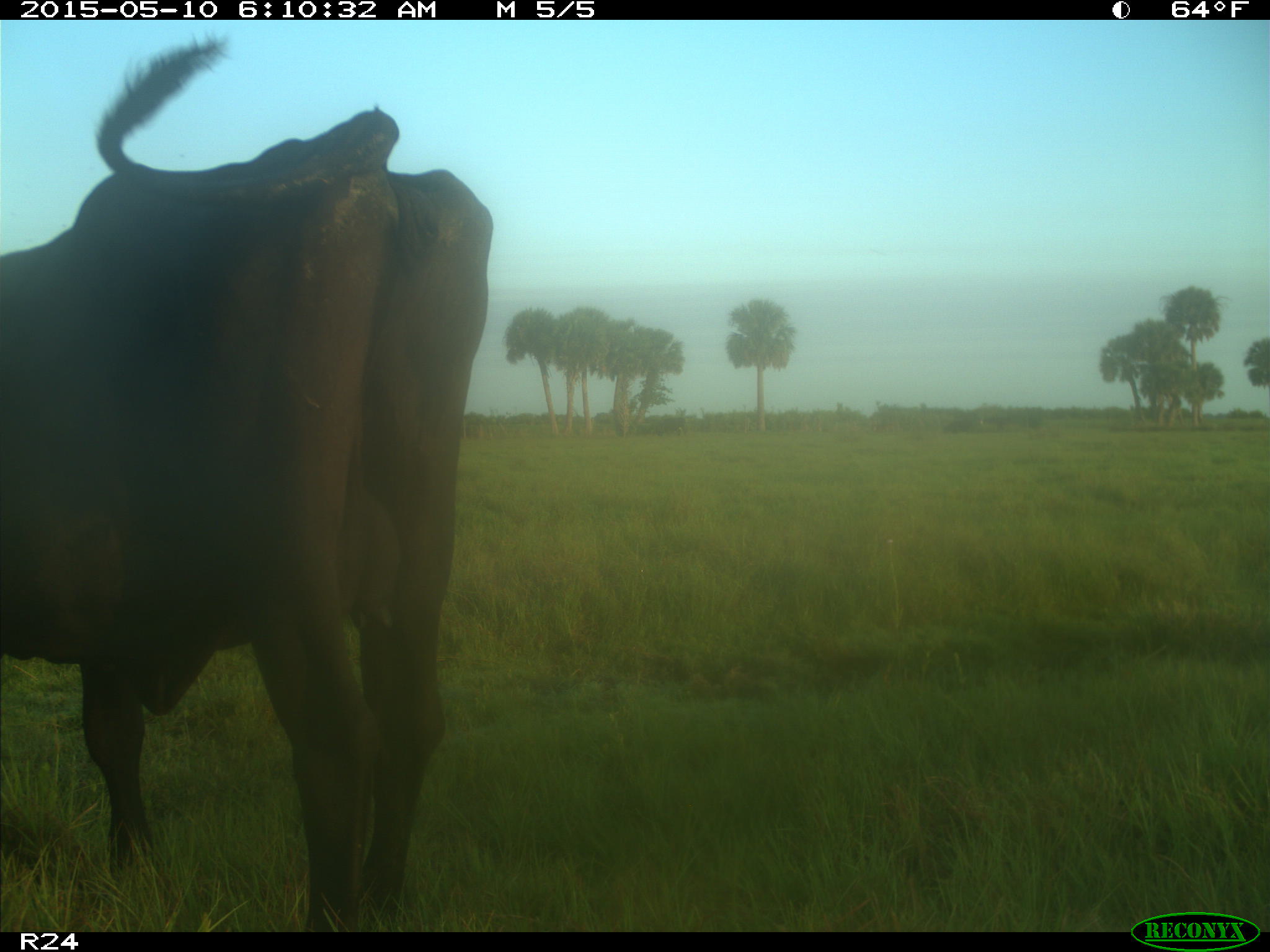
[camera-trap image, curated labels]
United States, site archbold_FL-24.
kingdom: Animalia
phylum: Chordata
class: Mammalia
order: Artiodactyla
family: Bovidae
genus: Bos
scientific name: Bos taurus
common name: domestic cow